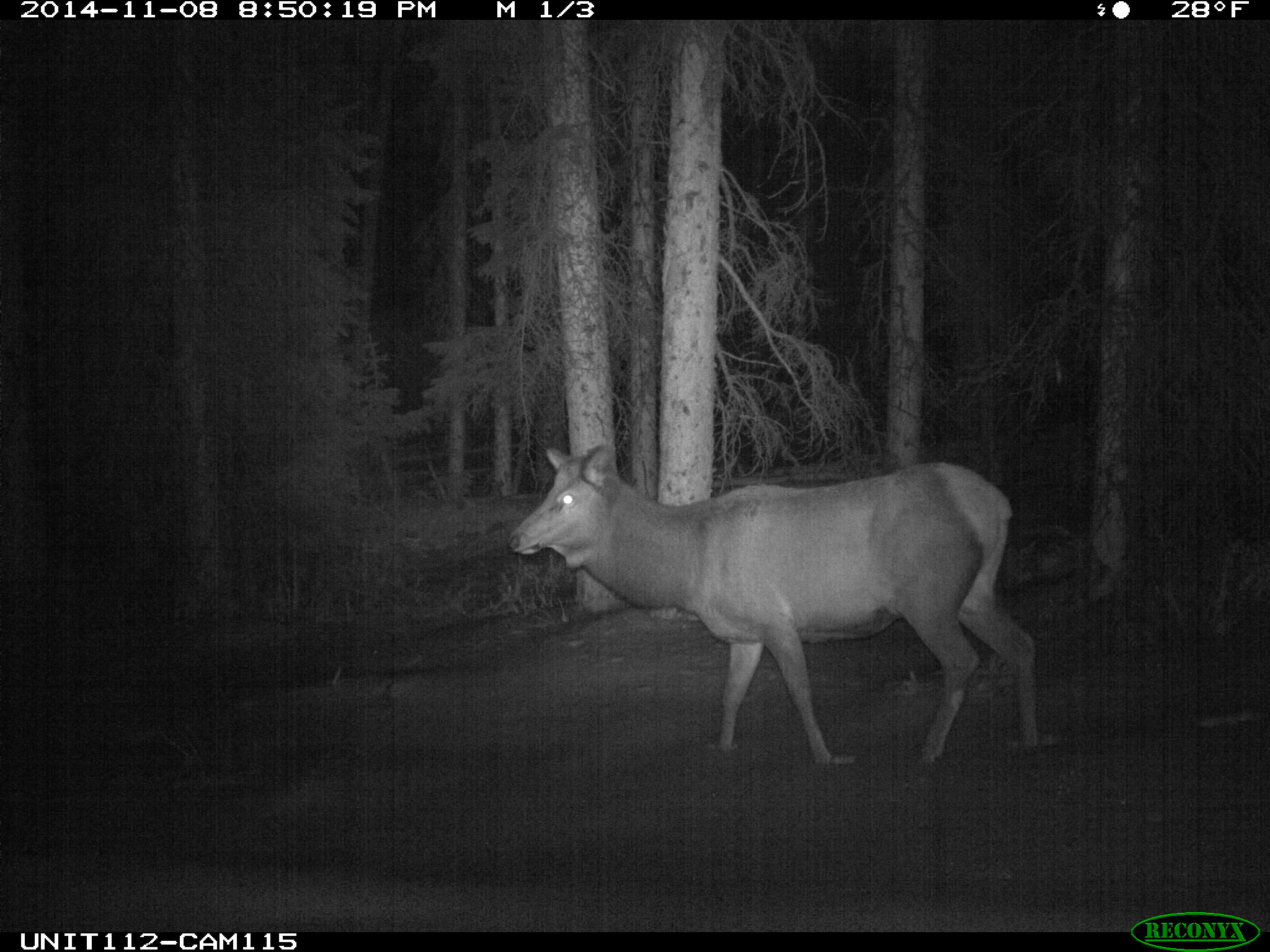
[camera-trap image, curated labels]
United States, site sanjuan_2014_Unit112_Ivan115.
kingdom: Animalia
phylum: Chordata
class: Mammalia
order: Artiodactyla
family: Cervidae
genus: Cervus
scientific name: Cervus elaphus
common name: red deer